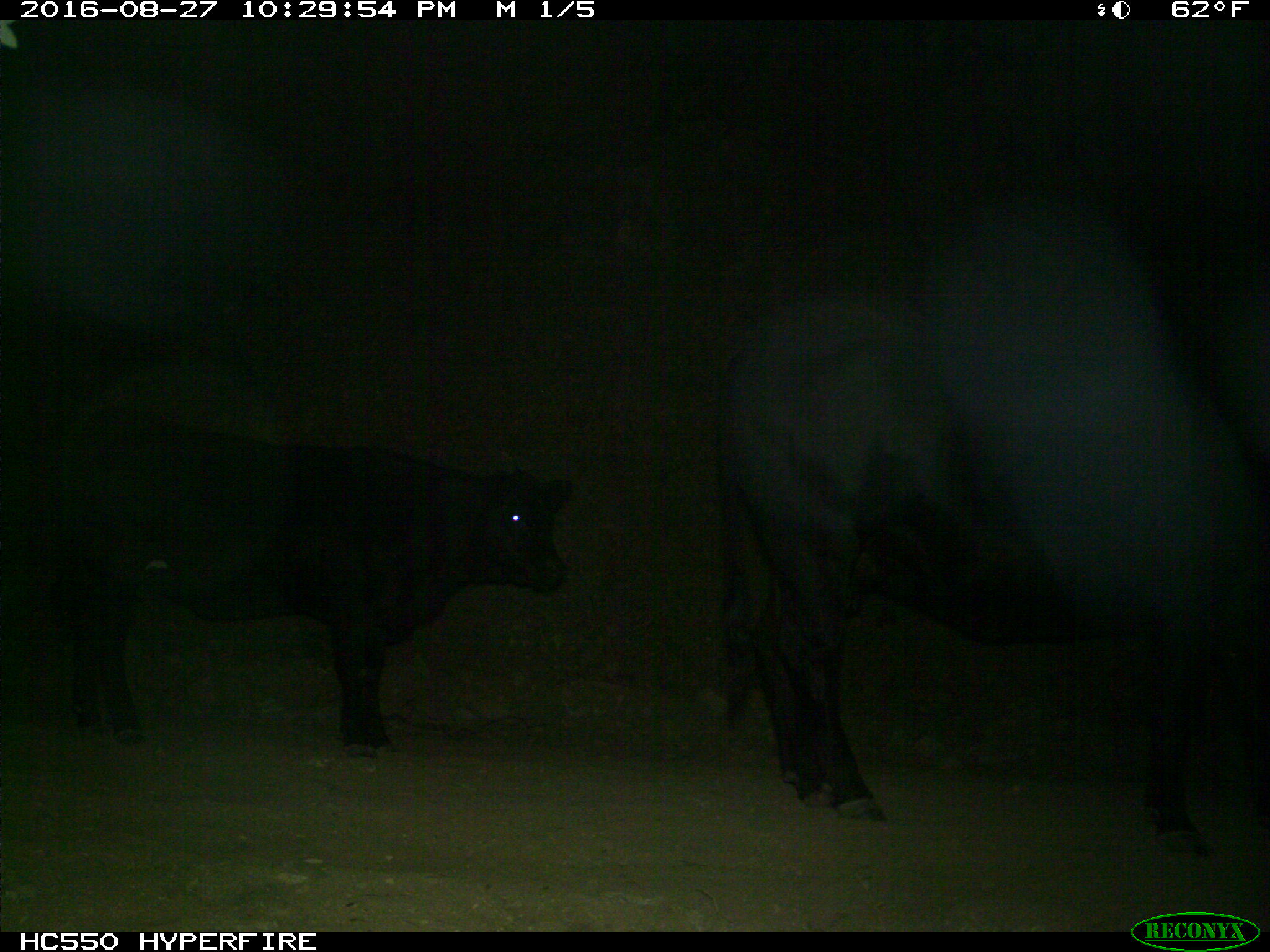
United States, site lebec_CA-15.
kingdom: Animalia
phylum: Chordata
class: Mammalia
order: Artiodactyla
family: Bovidae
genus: Bos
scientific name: Bos taurus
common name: domestic cow